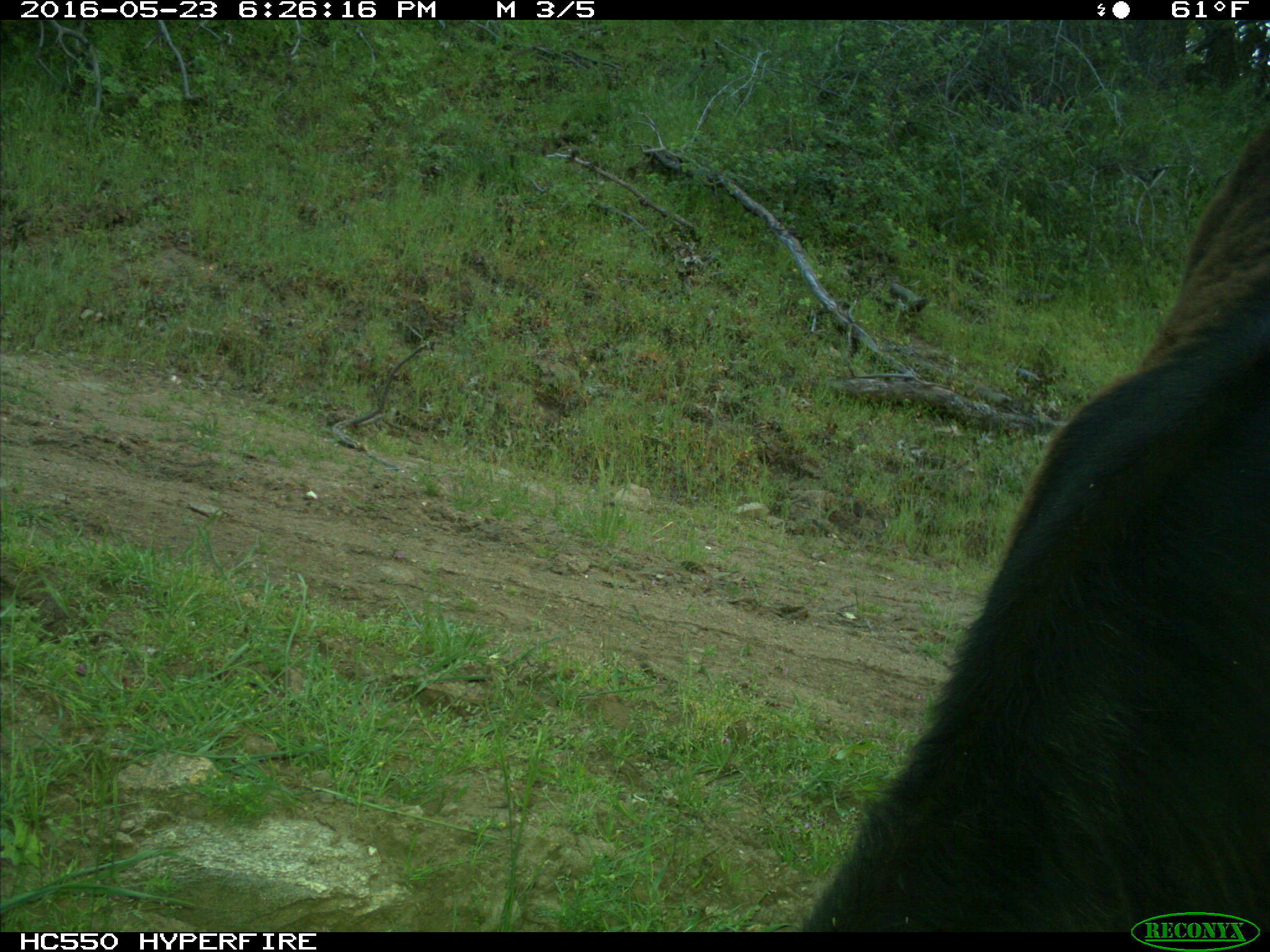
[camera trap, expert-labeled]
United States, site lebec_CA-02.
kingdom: Animalia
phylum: Chordata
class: Mammalia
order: Artiodactyla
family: Bovidae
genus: Bos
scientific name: Bos taurus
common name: domestic cow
Bos taurus (domestic cow).